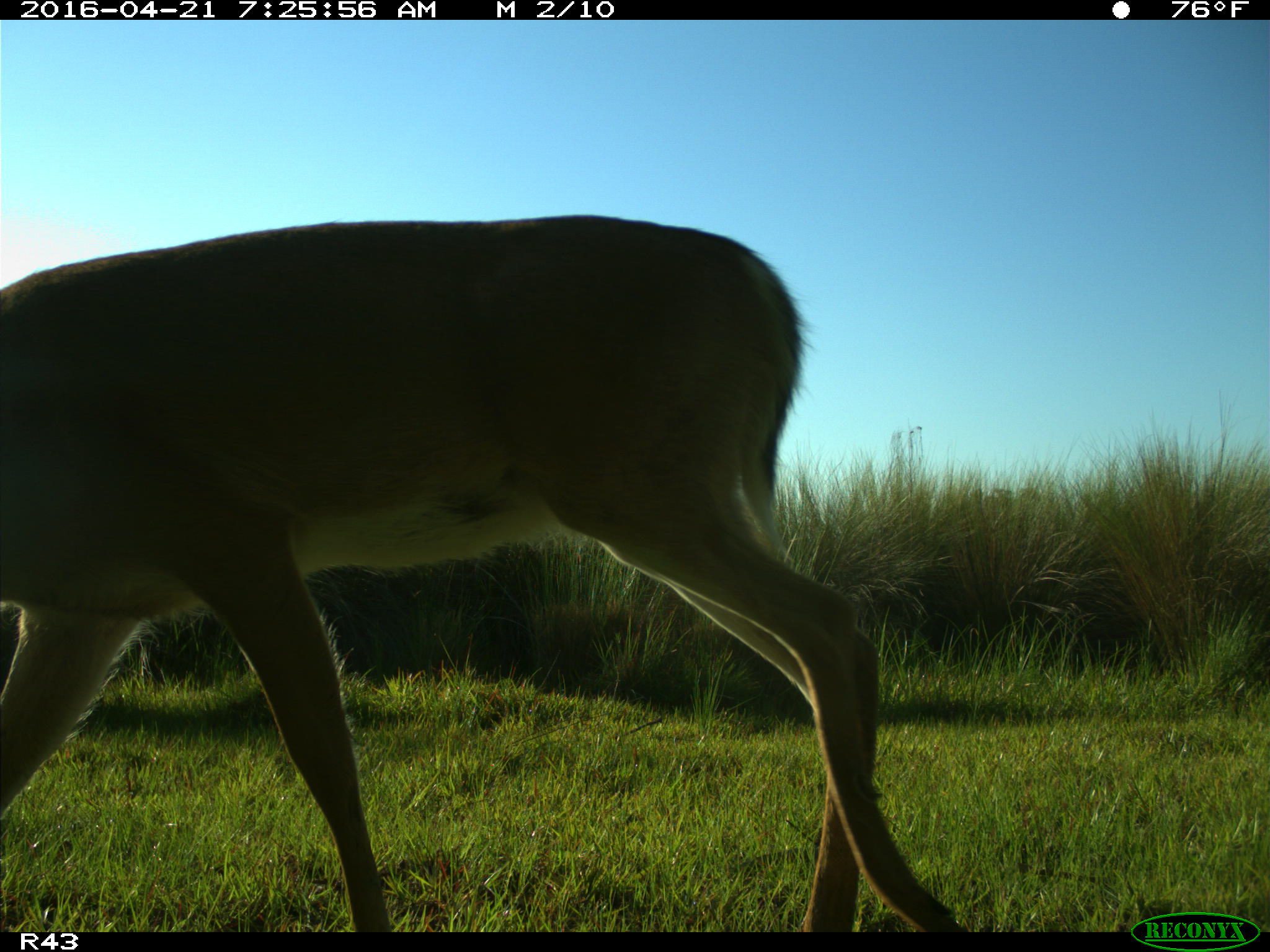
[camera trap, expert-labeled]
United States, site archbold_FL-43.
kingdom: Animalia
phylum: Chordata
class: Mammalia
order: Artiodactyla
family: Cervidae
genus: Odocoileus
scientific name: Odocoileus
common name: deer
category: unidentified deer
Unidentified deer (deer) (Odocoileus).